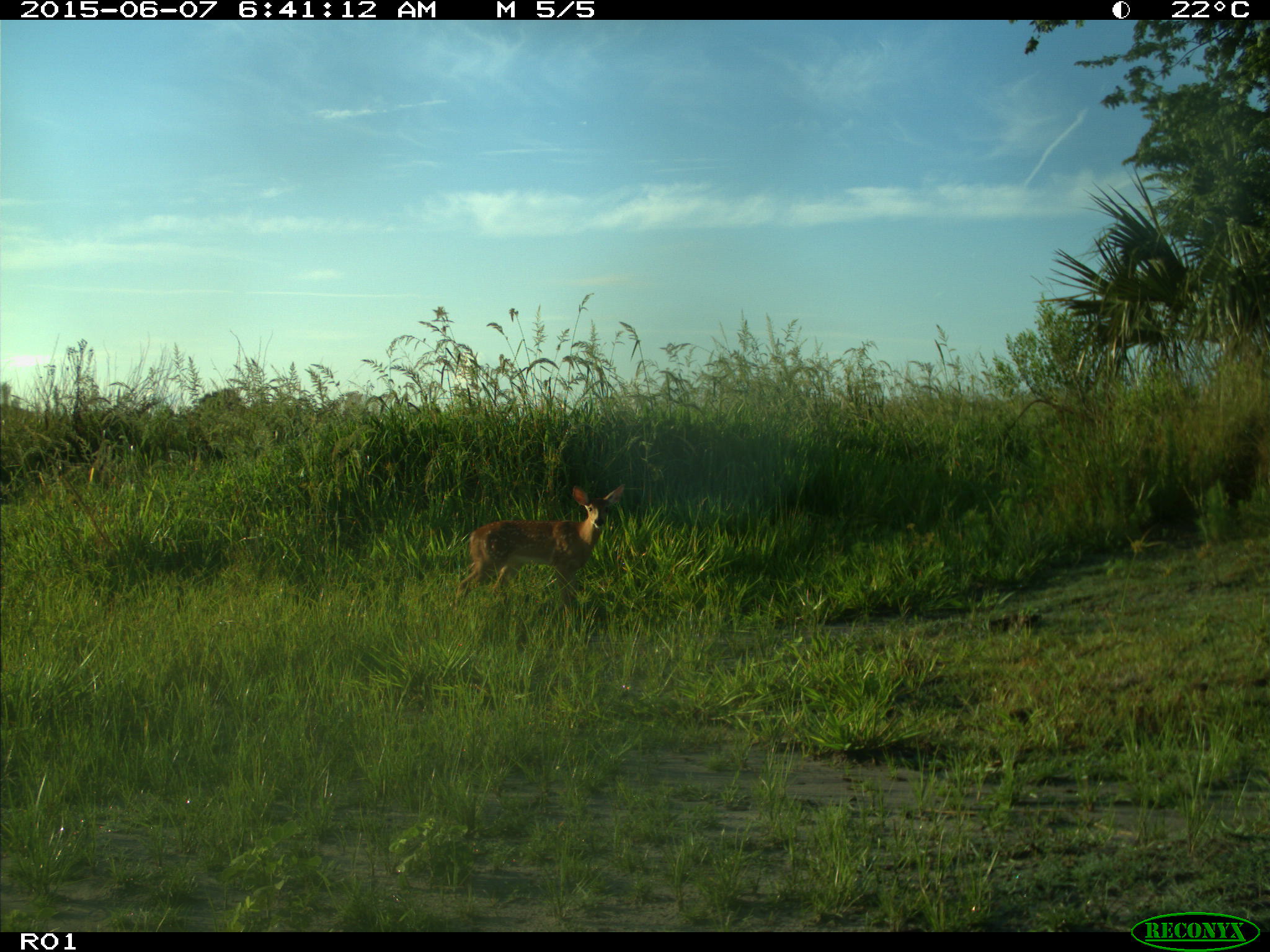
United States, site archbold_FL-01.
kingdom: Animalia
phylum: Chordata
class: Mammalia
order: Artiodactyla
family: Cervidae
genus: Odocoileus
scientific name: Odocoileus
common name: deer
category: unidentified deer